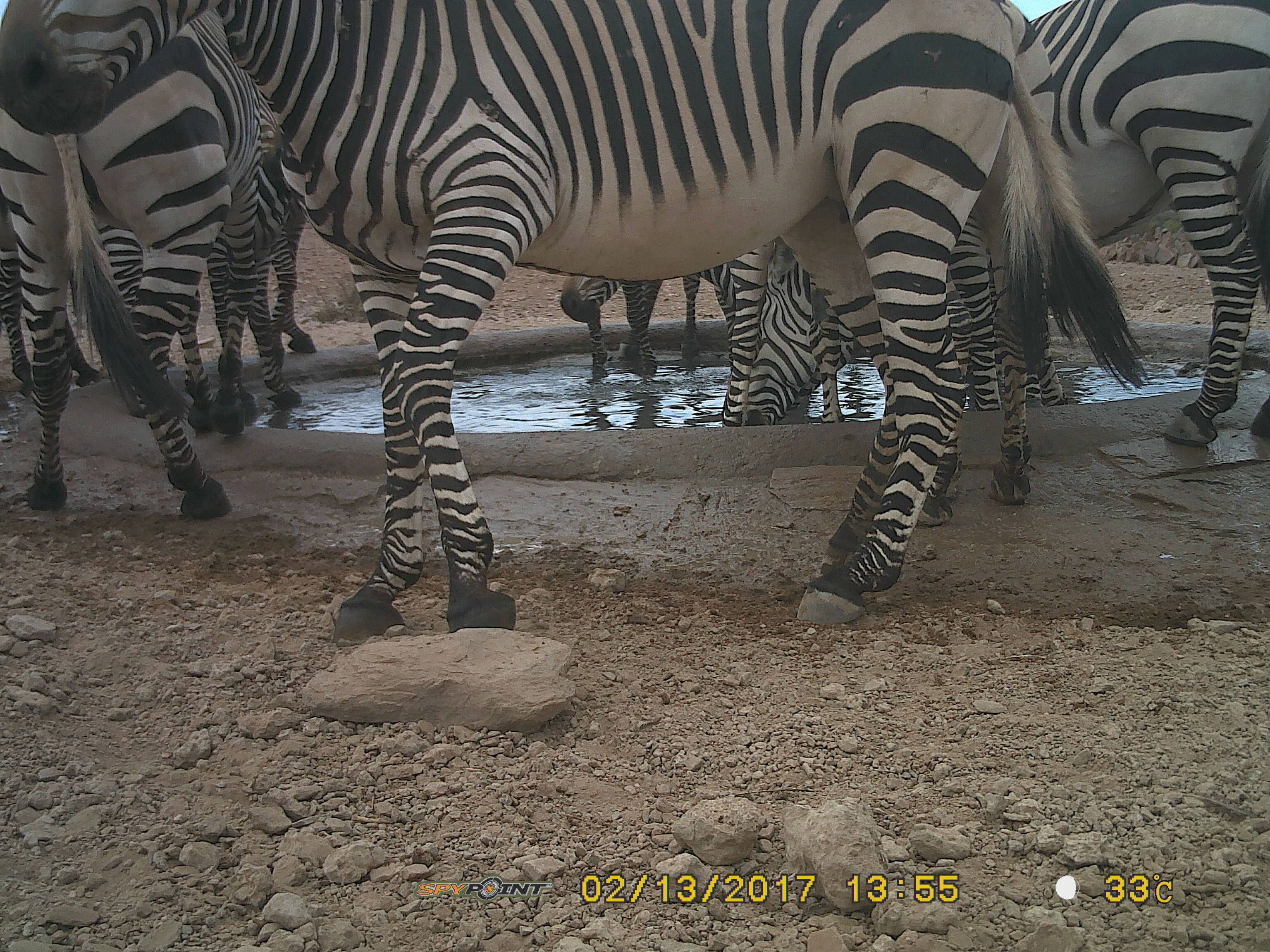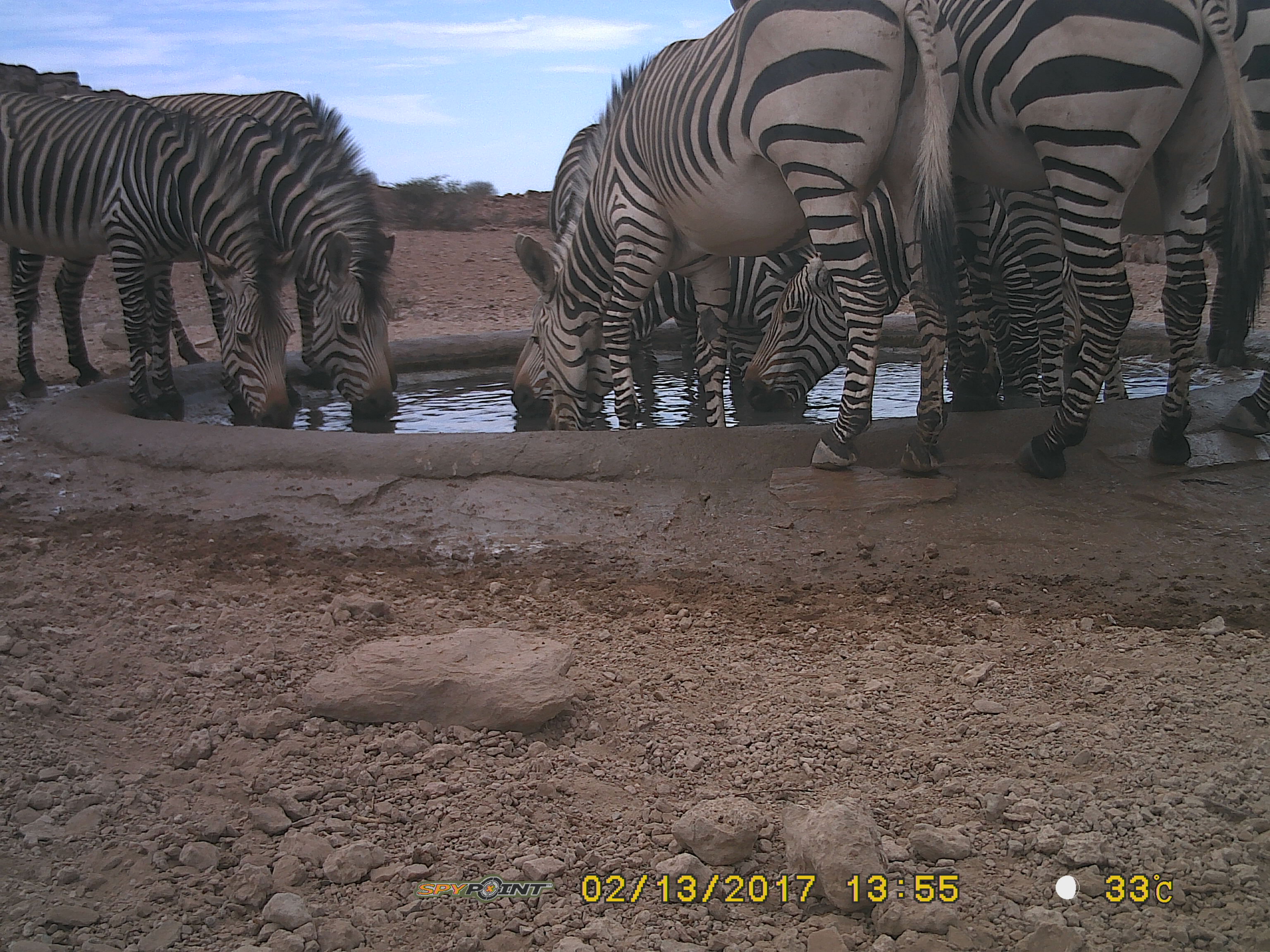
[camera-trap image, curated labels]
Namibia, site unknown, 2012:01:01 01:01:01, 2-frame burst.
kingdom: Animalia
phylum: Chordata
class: Mammalia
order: Perissodactyla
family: Equidae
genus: Equus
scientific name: Equus zebra hartmannae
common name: hartmann's mountain zebra